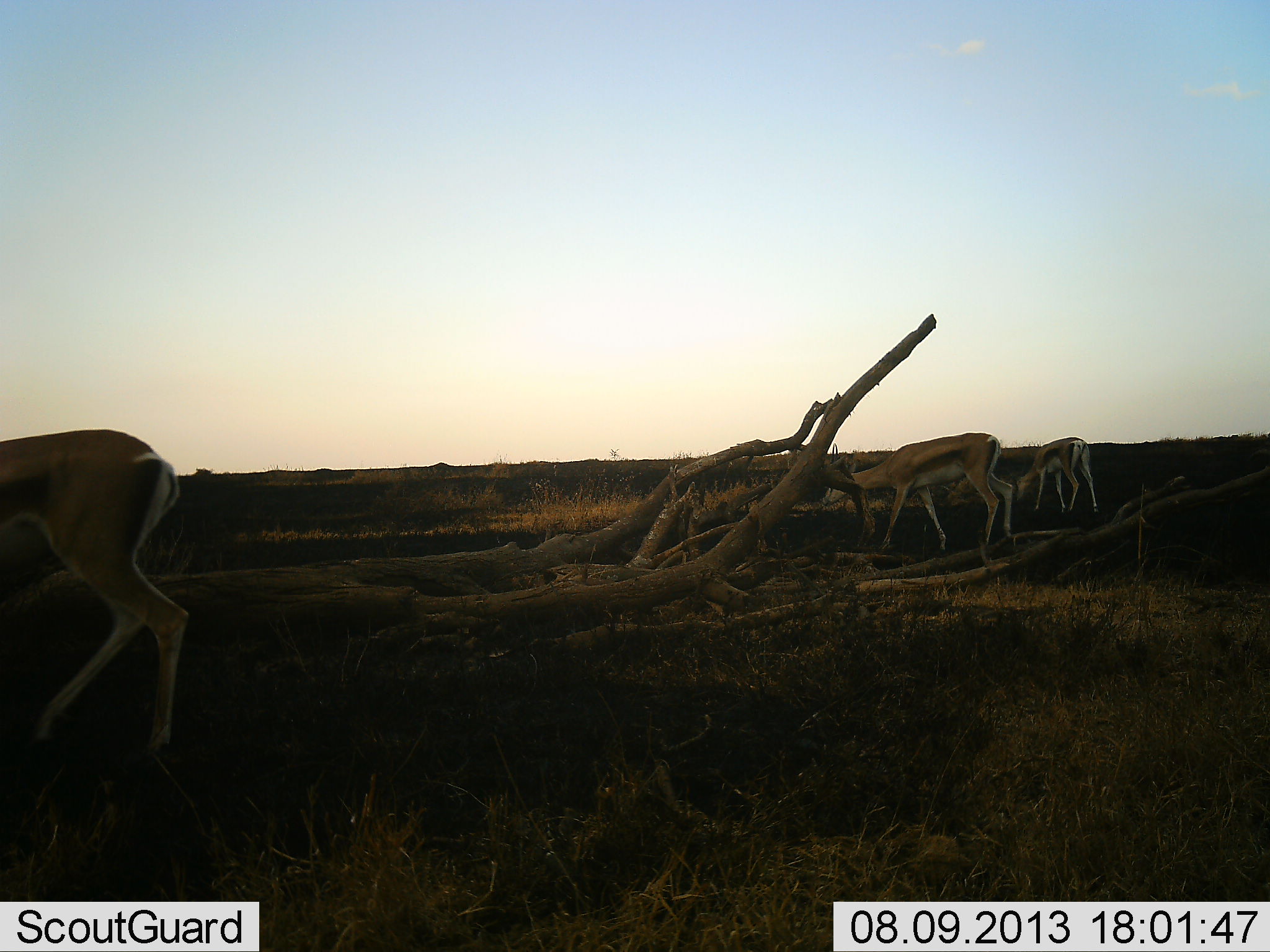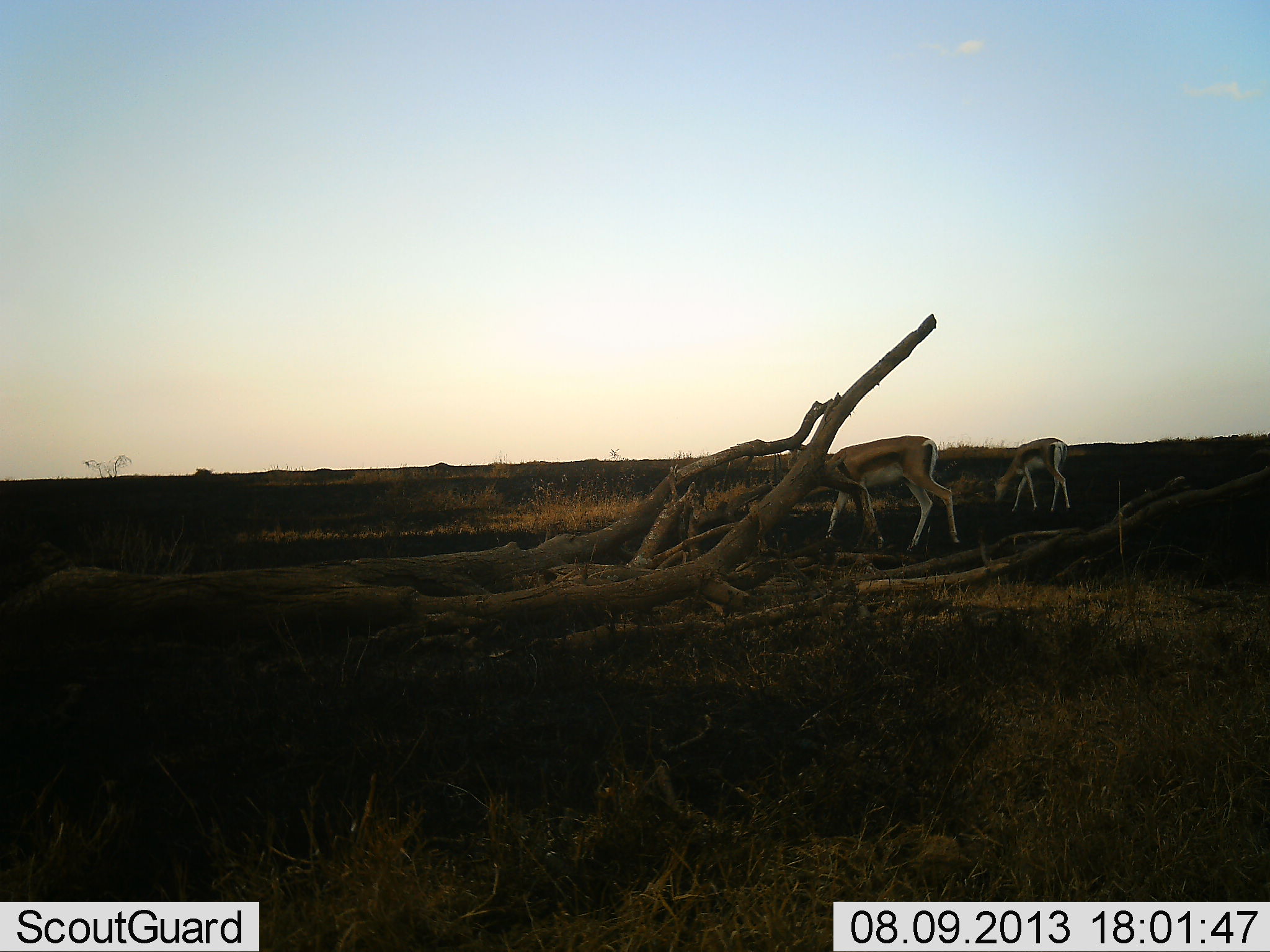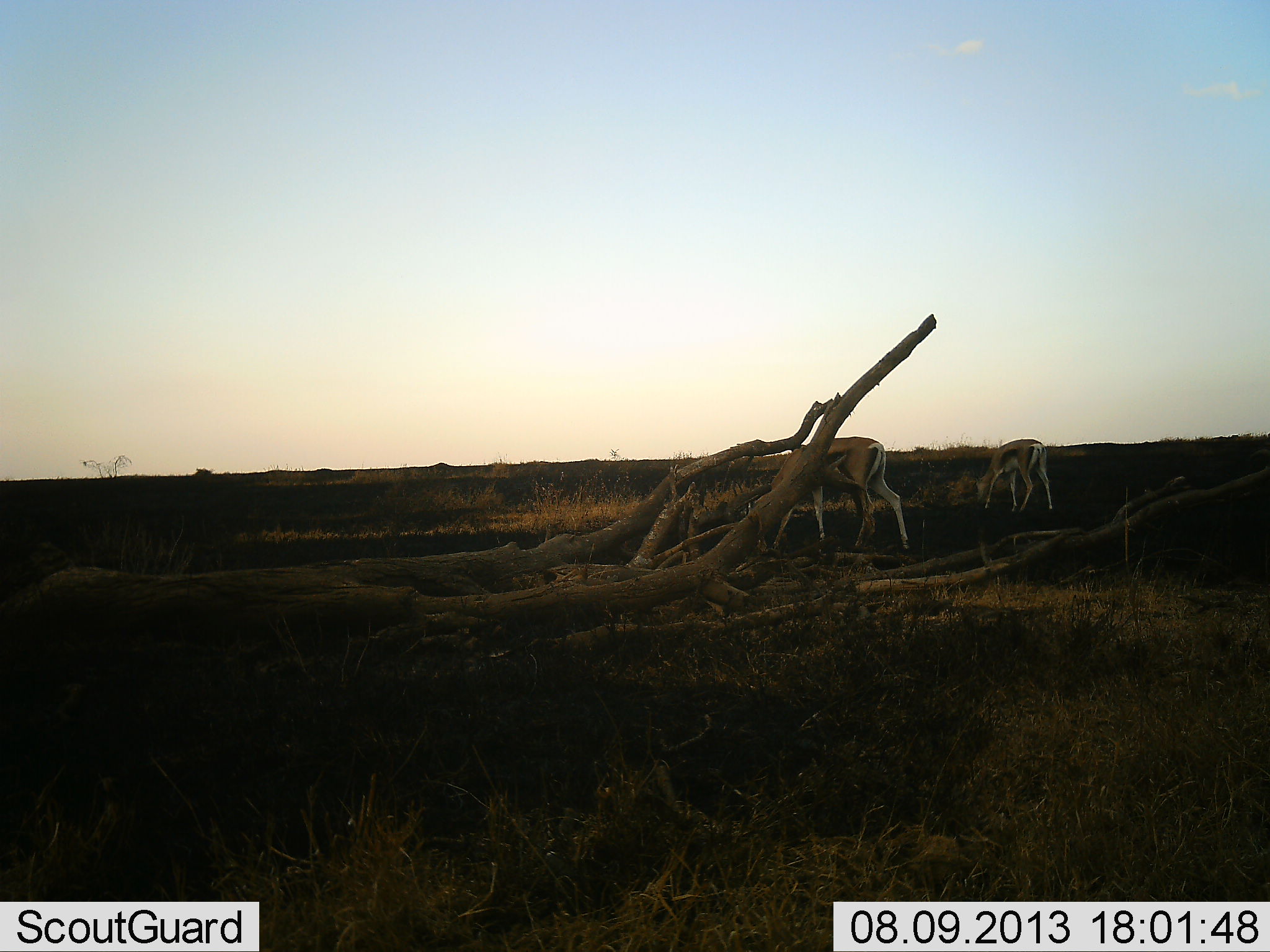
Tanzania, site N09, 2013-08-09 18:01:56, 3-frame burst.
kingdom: Animalia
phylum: Chordata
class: Mammalia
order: Artiodactyla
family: Bovidae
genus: Eudorcas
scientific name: Eudorcas thomsonii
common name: thomson's gazelle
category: gazellethomsons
Gazellethomsons (thomson's gazelle) (Eudorcas thomsonii), count 3. Behavior (volunteer vote fractions): standing 18%, resting 0%, moving 61%, interacting 0%. Young present (vote fraction): 0%. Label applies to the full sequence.